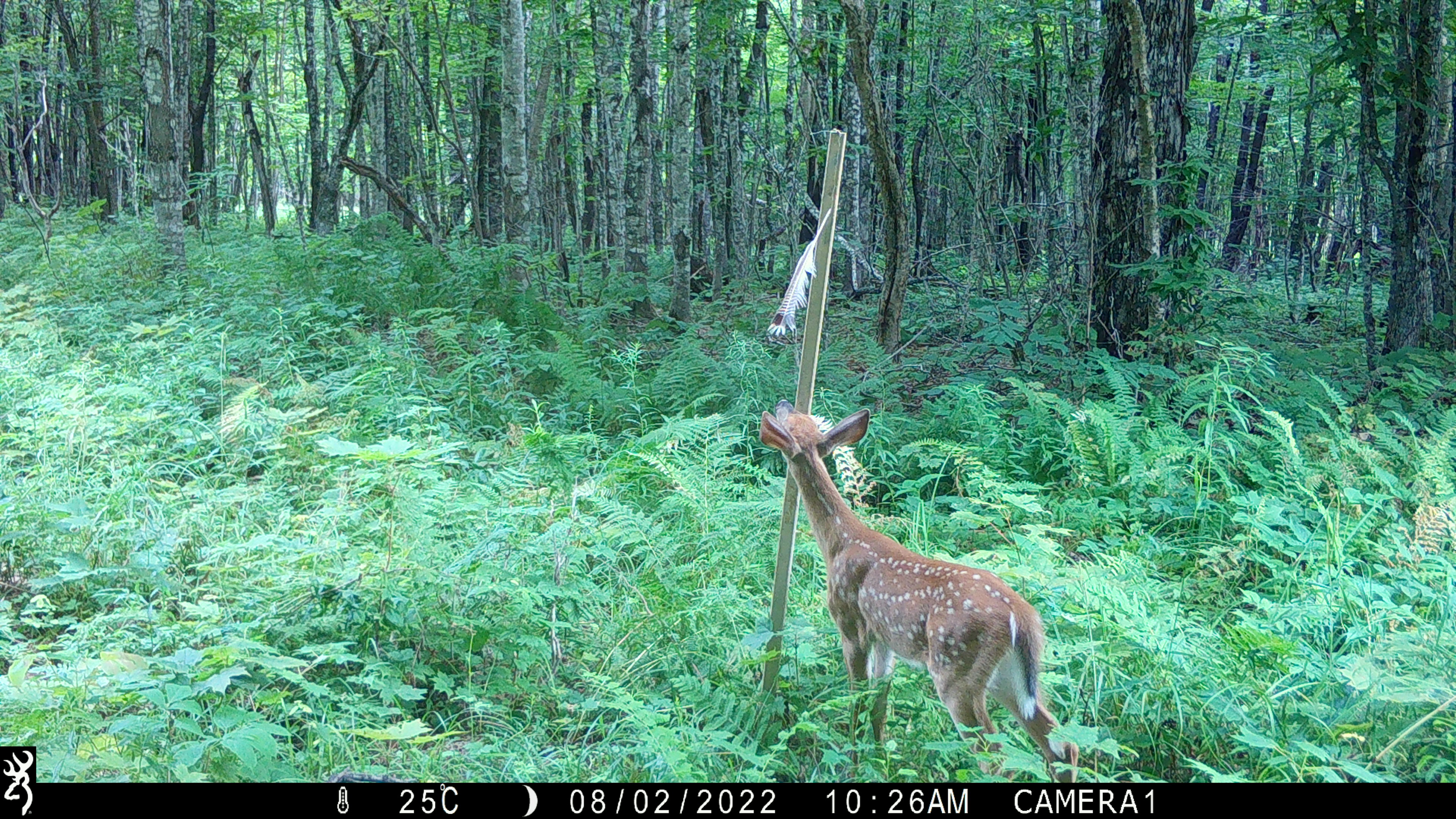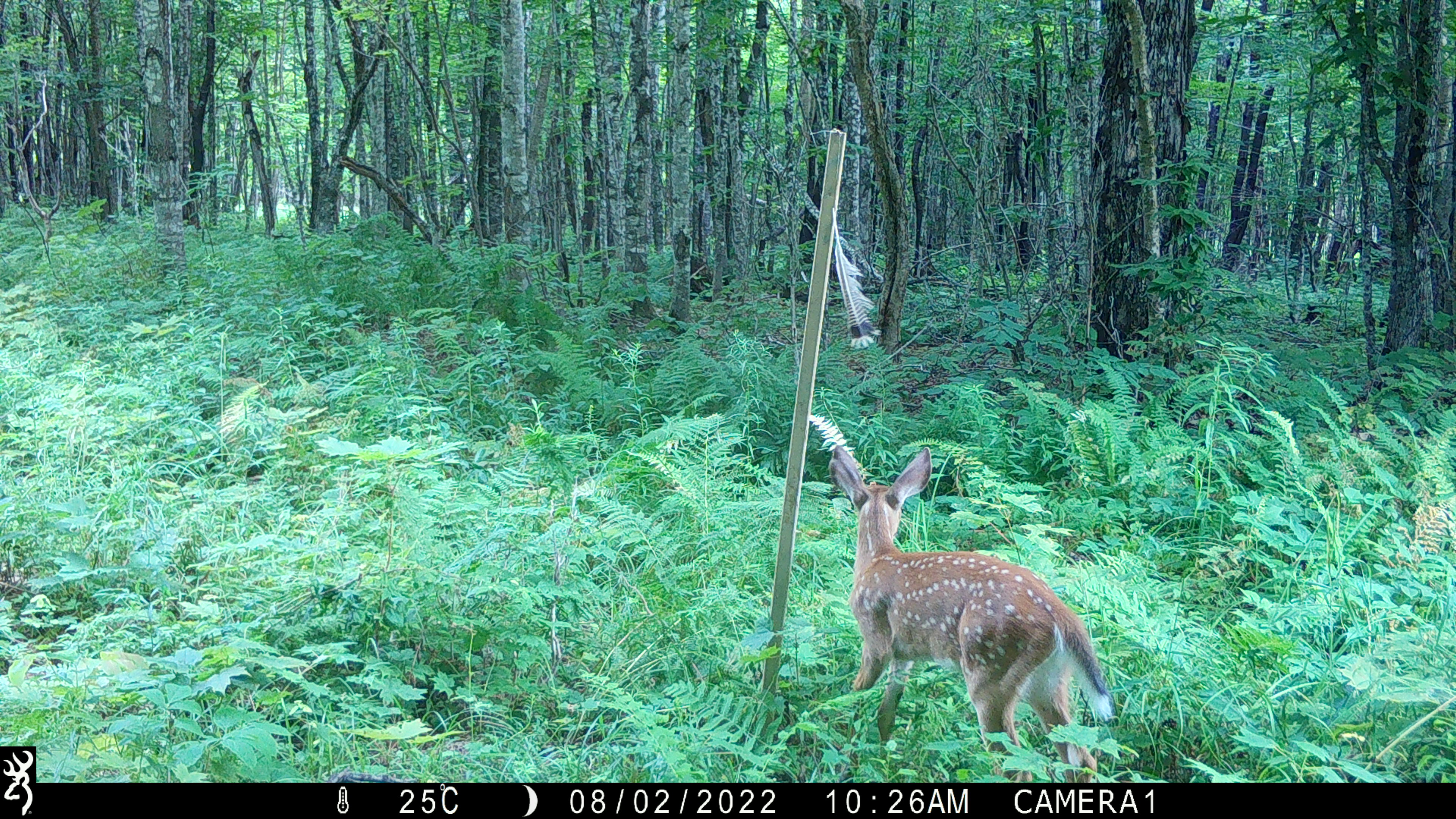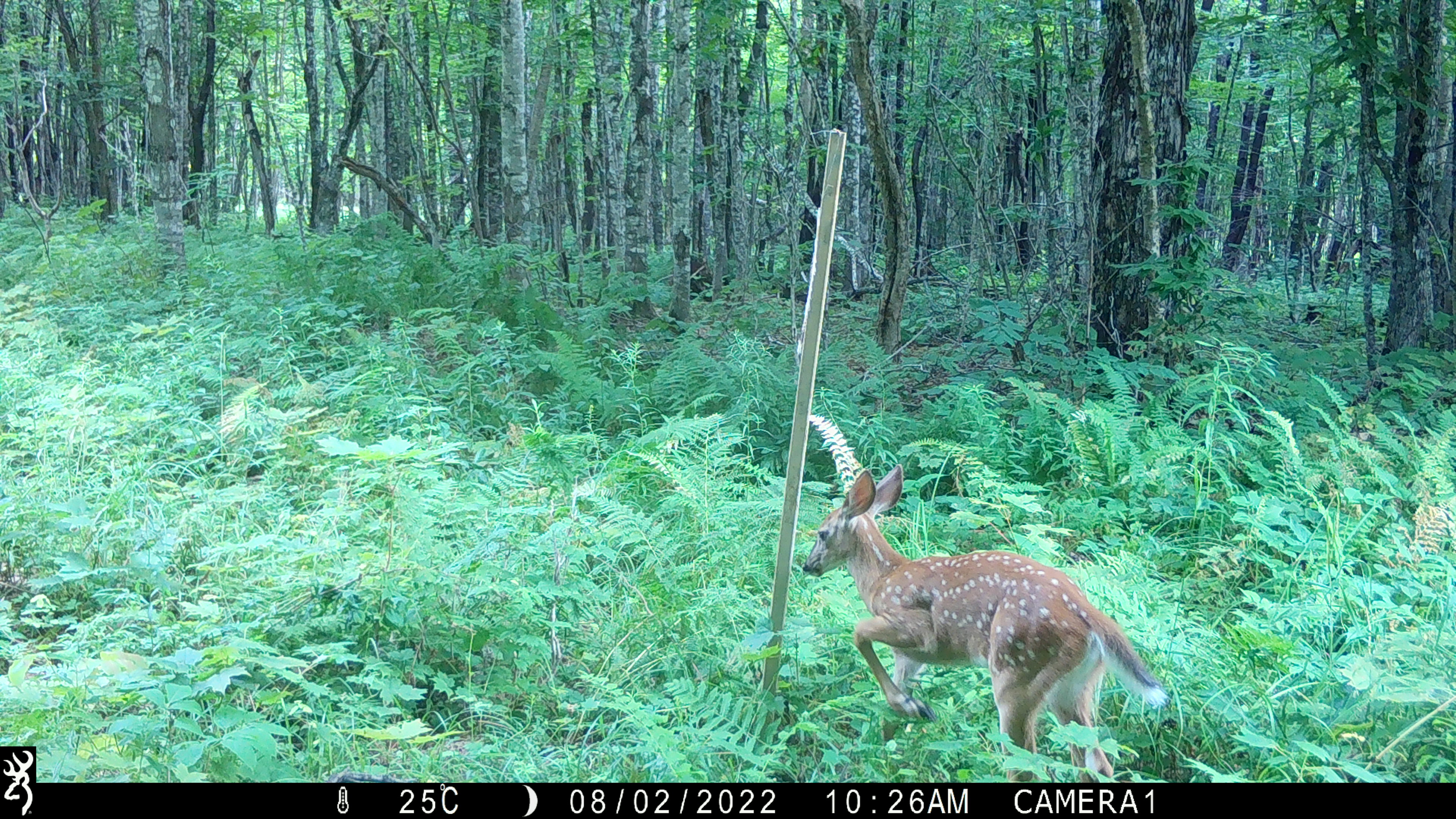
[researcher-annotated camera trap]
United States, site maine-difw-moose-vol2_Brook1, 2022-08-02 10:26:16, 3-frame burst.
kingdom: Animalia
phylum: Chordata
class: Mammalia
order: Artiodactyla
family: Cervidae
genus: Odocoileus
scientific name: Odocoileus virginianus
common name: white-tailed deer